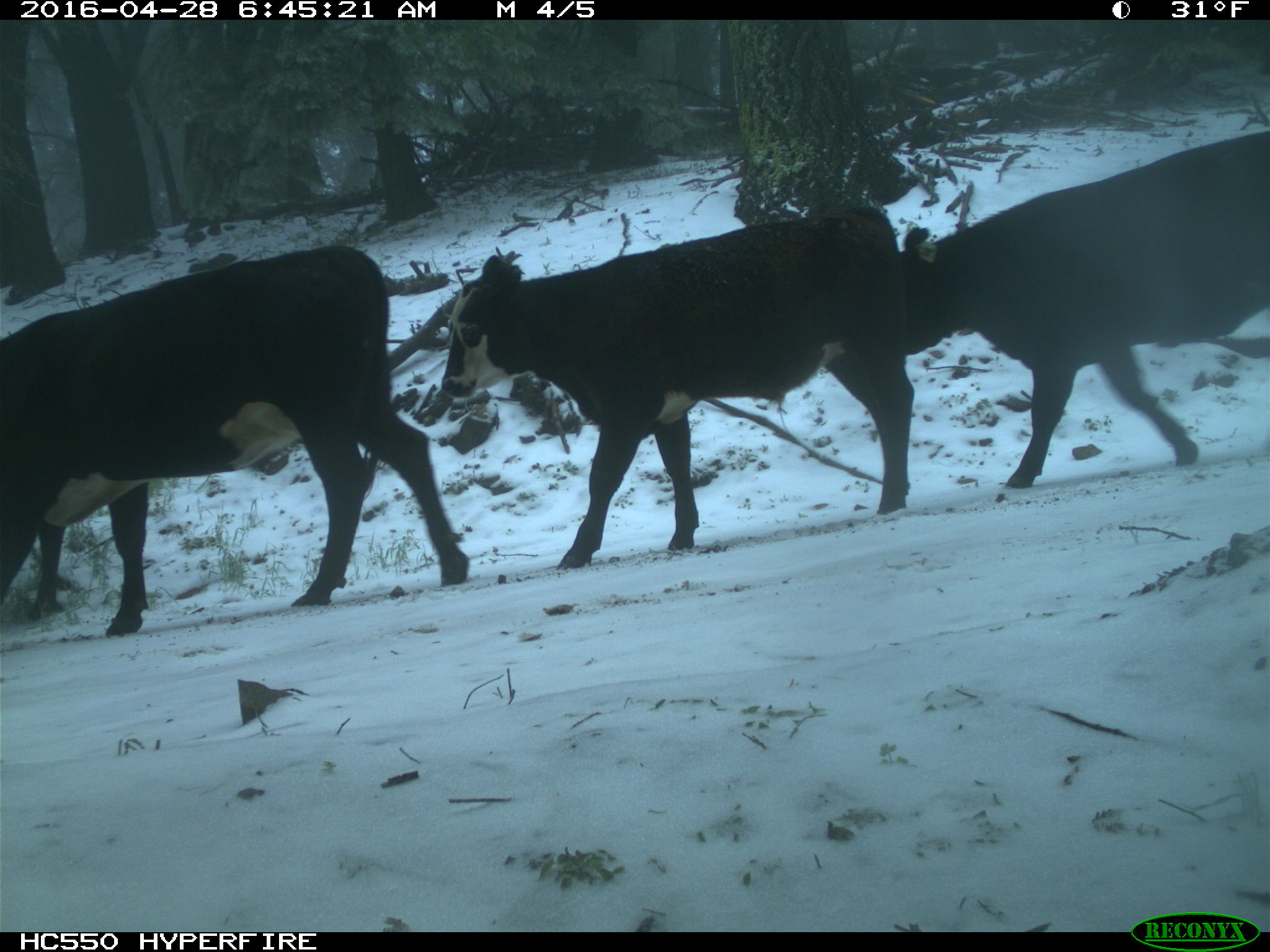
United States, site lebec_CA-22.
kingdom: Animalia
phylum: Chordata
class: Mammalia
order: Artiodactyla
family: Bovidae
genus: Bos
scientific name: Bos taurus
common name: domestic cow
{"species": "Bos taurus (domestic cow)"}